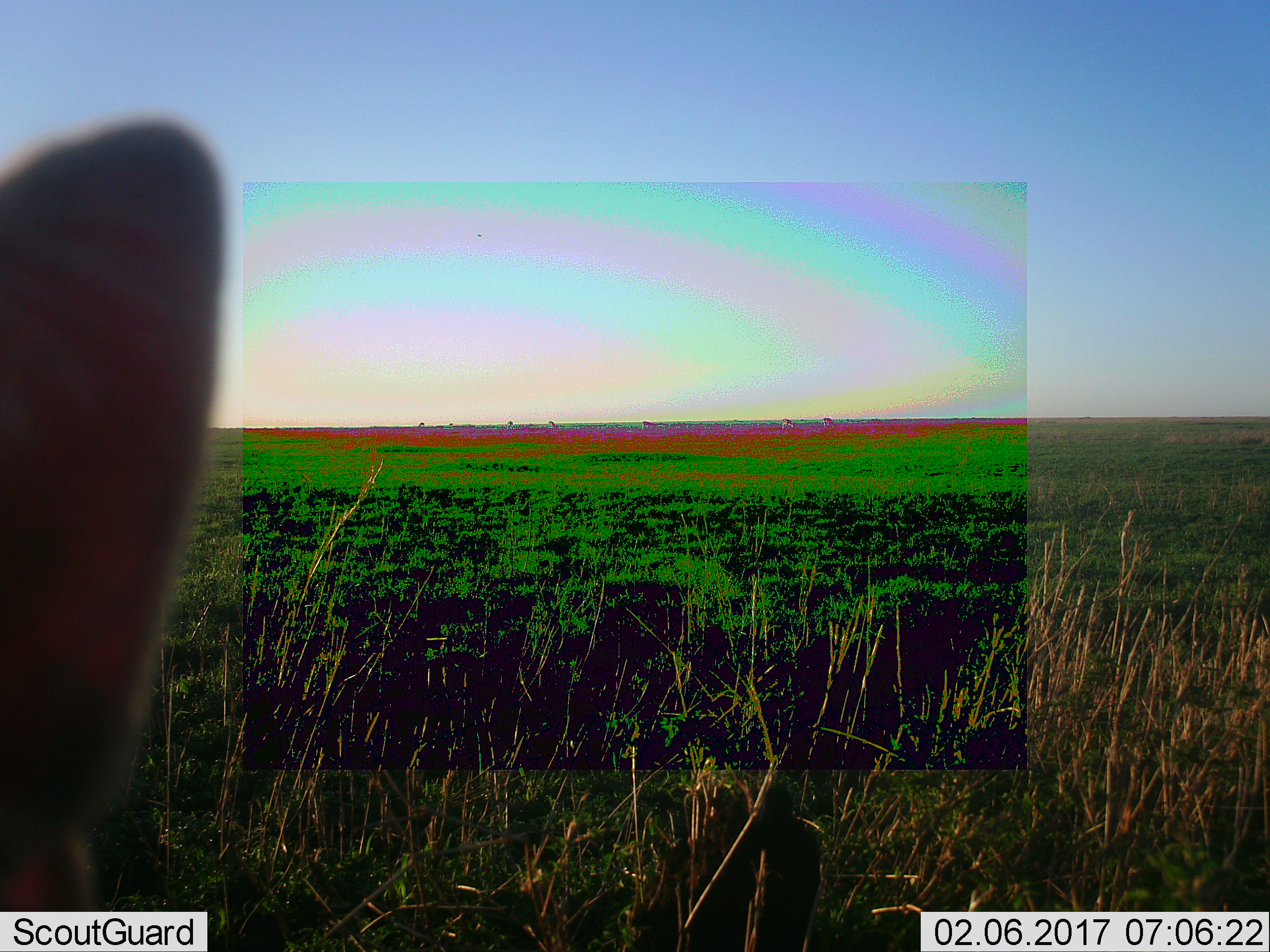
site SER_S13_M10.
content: unidentified animal